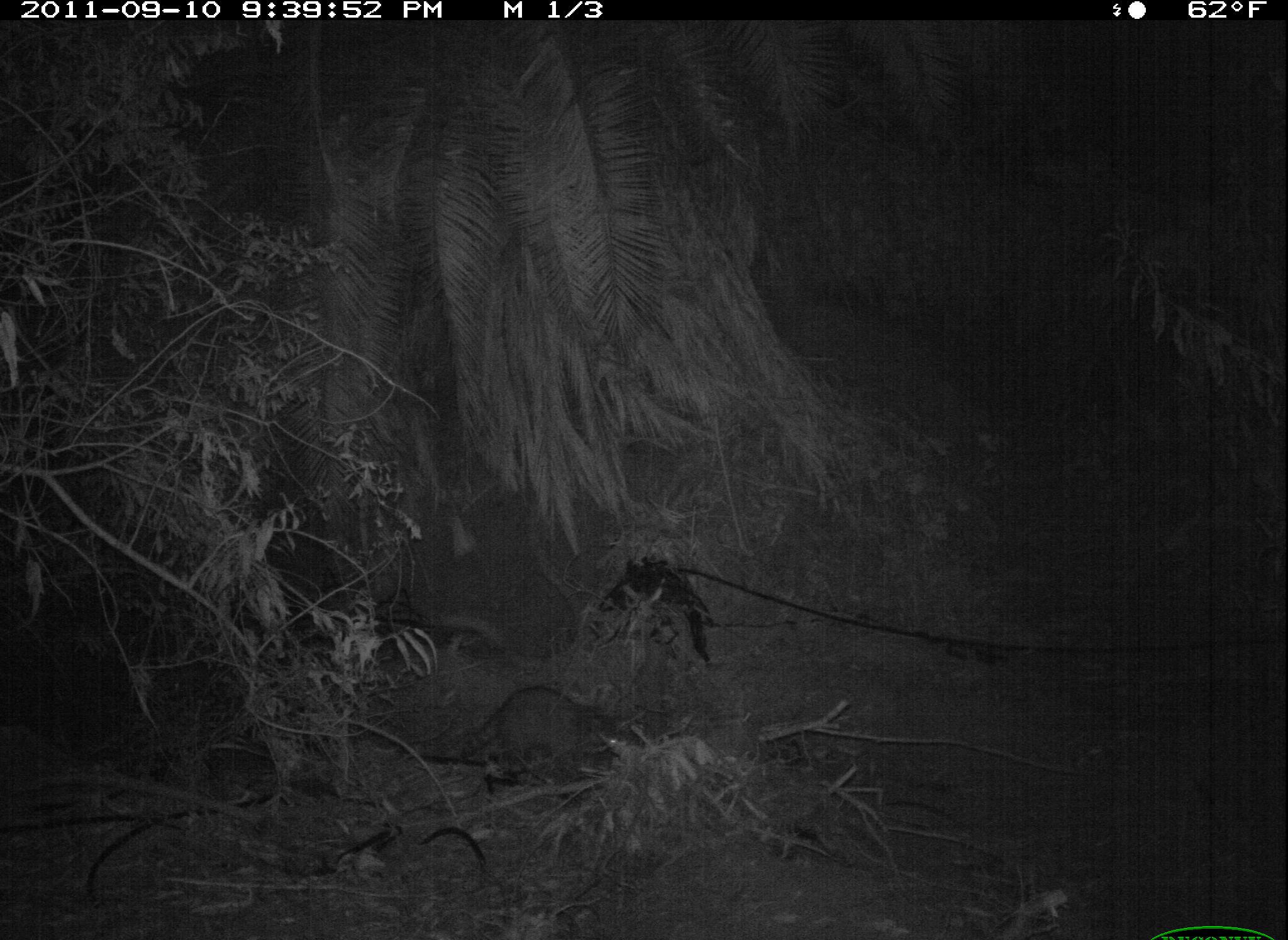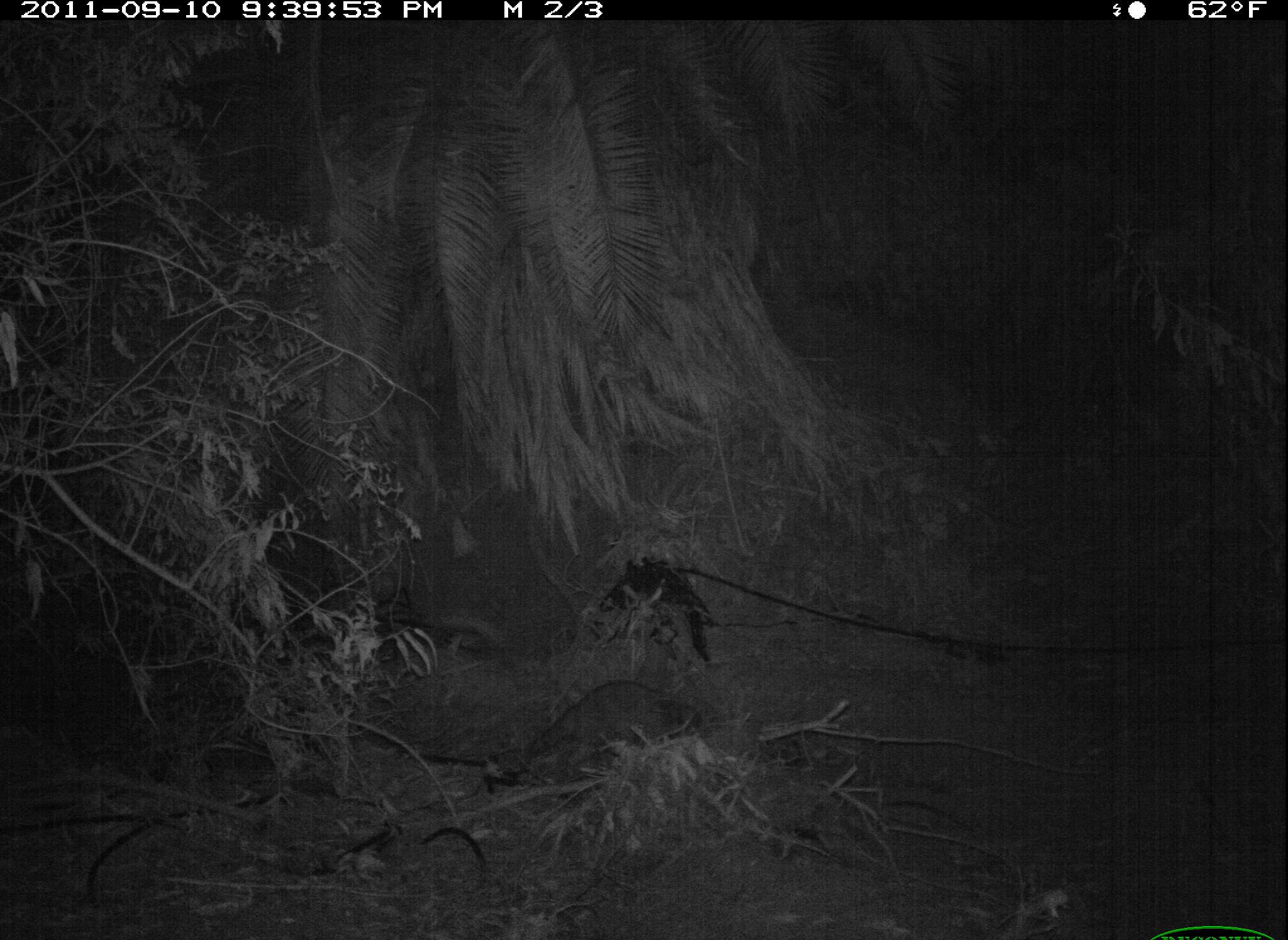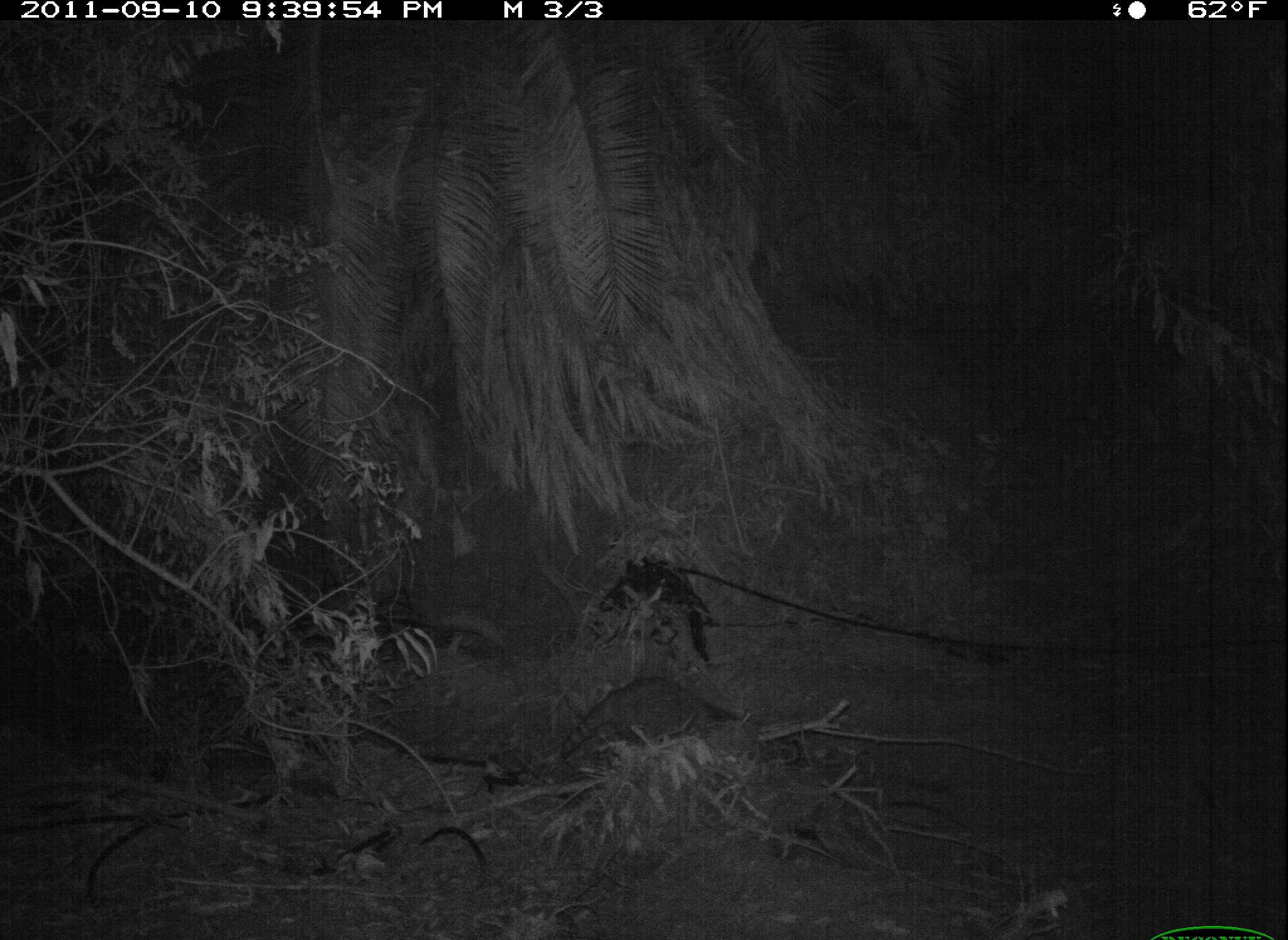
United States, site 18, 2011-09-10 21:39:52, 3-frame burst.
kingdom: Animalia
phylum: Chordata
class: Mammalia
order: Carnivora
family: Procyonidae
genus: Procyon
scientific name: Procyon lotor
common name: raccoon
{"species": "raccoon (Procyon lotor)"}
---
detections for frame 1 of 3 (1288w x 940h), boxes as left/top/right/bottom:
raccoon: 423/686/618/781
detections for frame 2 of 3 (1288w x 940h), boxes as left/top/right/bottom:
raccoon: 524/680/704/769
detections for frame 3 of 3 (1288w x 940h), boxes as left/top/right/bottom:
raccoon: 560/678/740/758